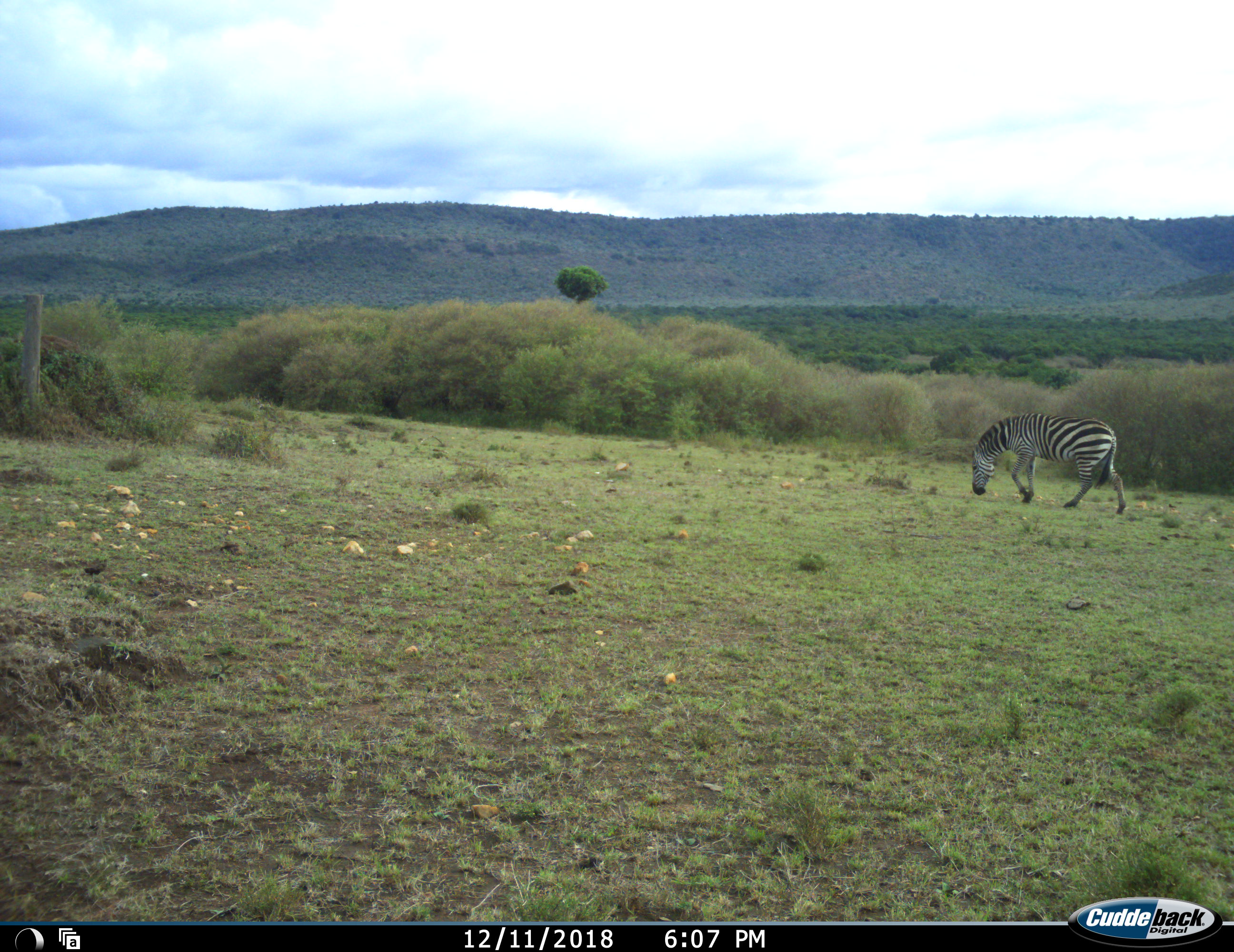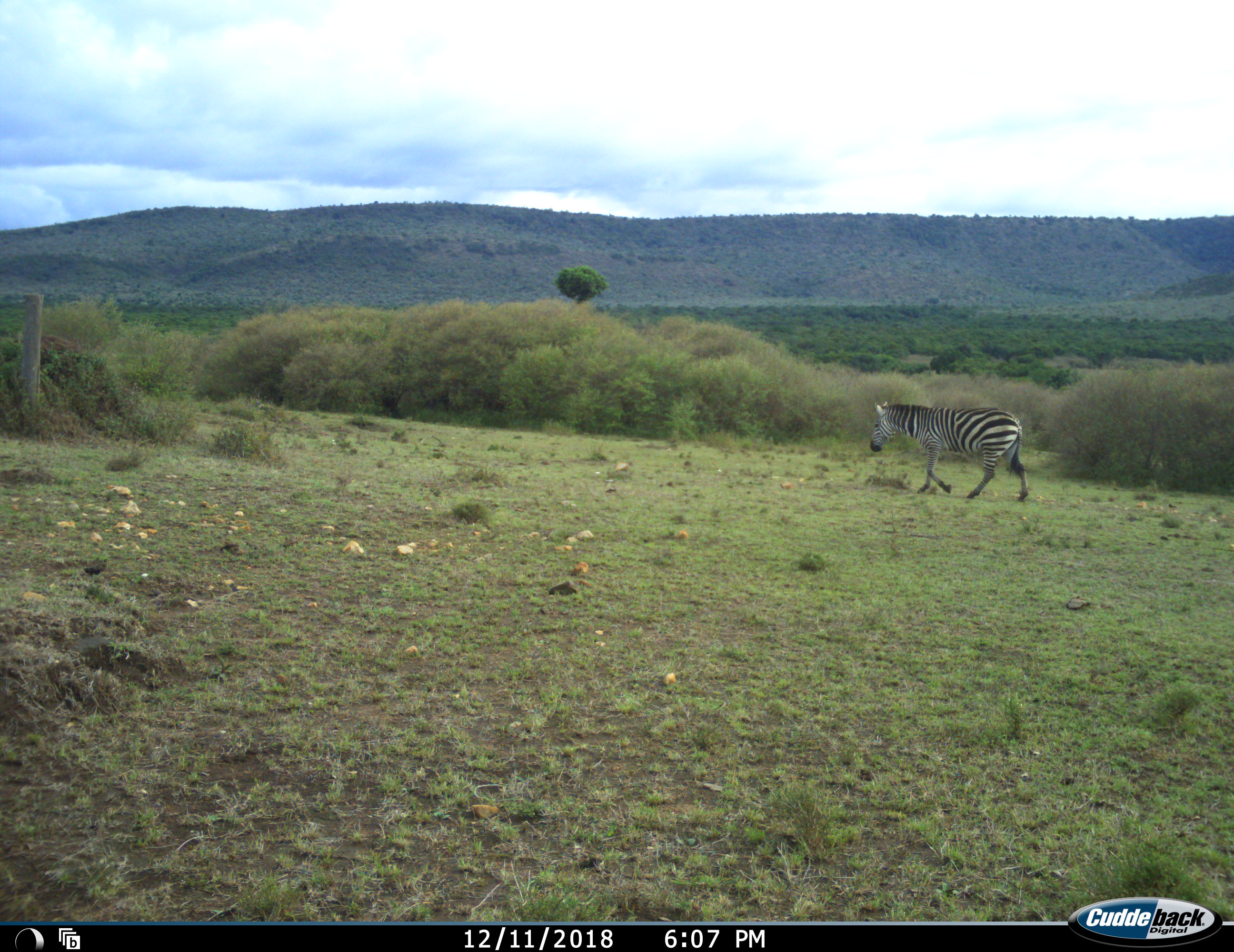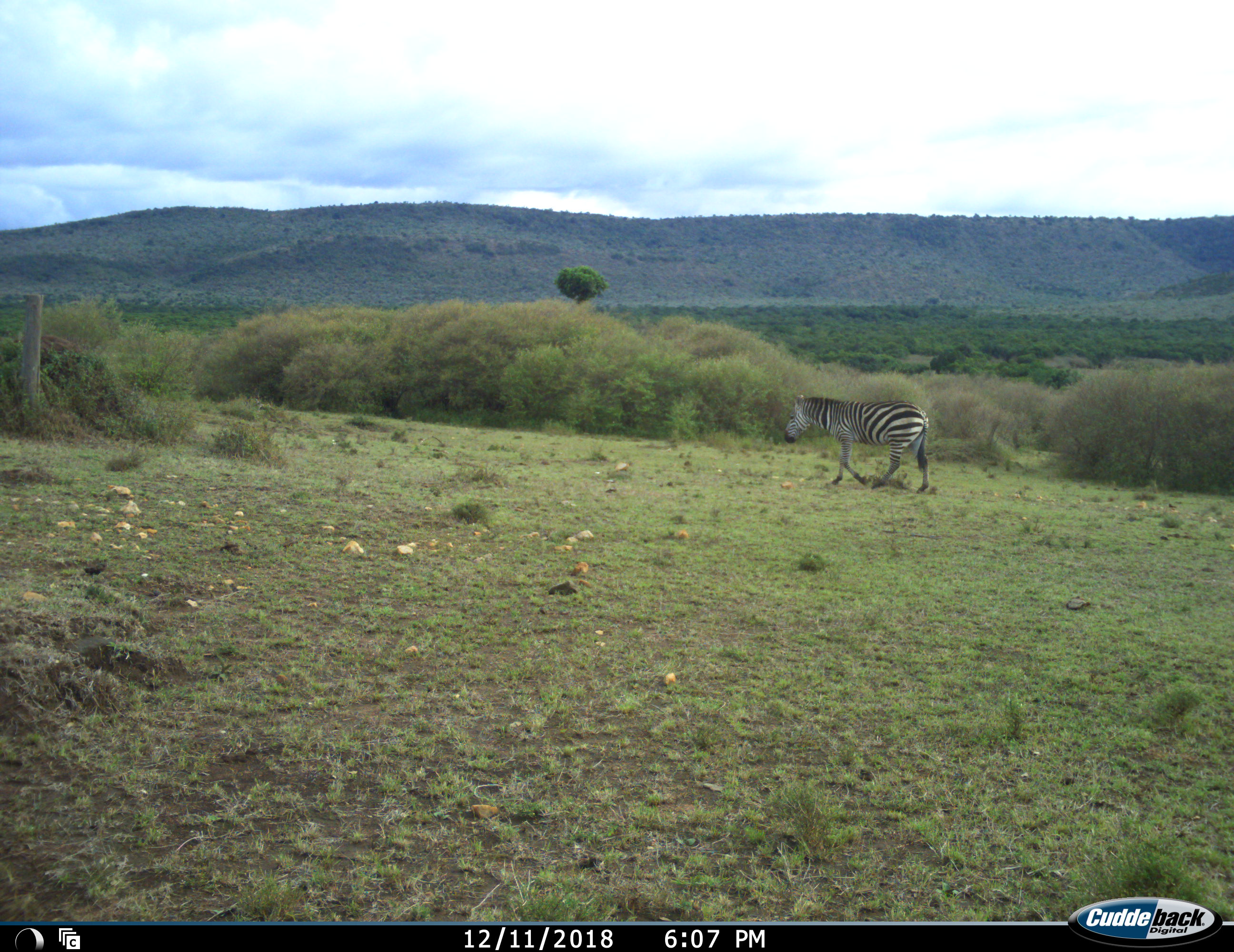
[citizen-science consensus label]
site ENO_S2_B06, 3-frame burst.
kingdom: Animalia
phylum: Chordata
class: Mammalia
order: Perissodactyla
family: Equidae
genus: Equus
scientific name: Equus quagga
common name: plains zebra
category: zebraplains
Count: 1.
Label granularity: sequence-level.